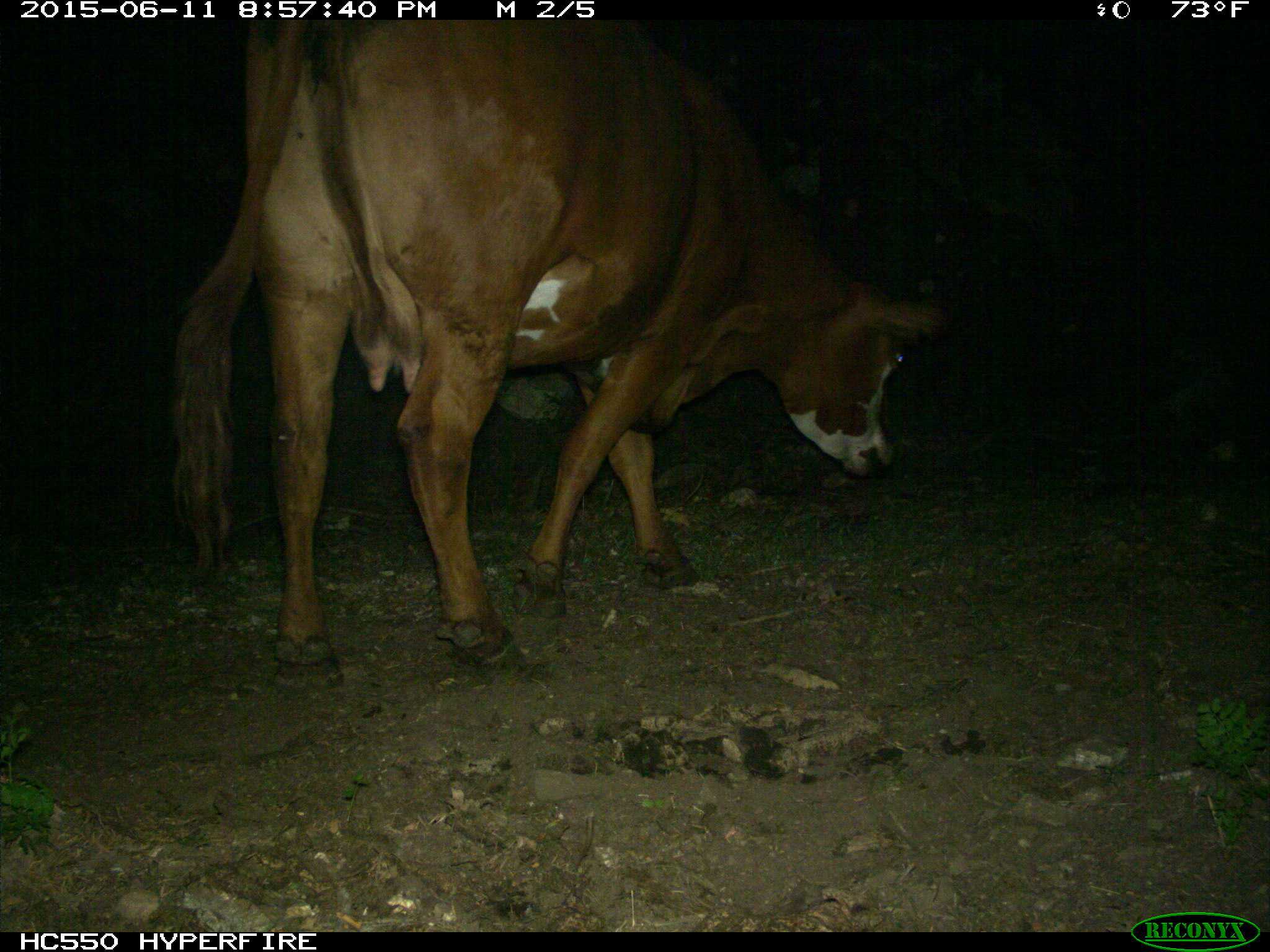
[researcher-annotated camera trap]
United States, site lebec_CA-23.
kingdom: Animalia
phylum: Chordata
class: Mammalia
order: Artiodactyla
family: Bovidae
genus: Bos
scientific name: Bos taurus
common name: domestic cow